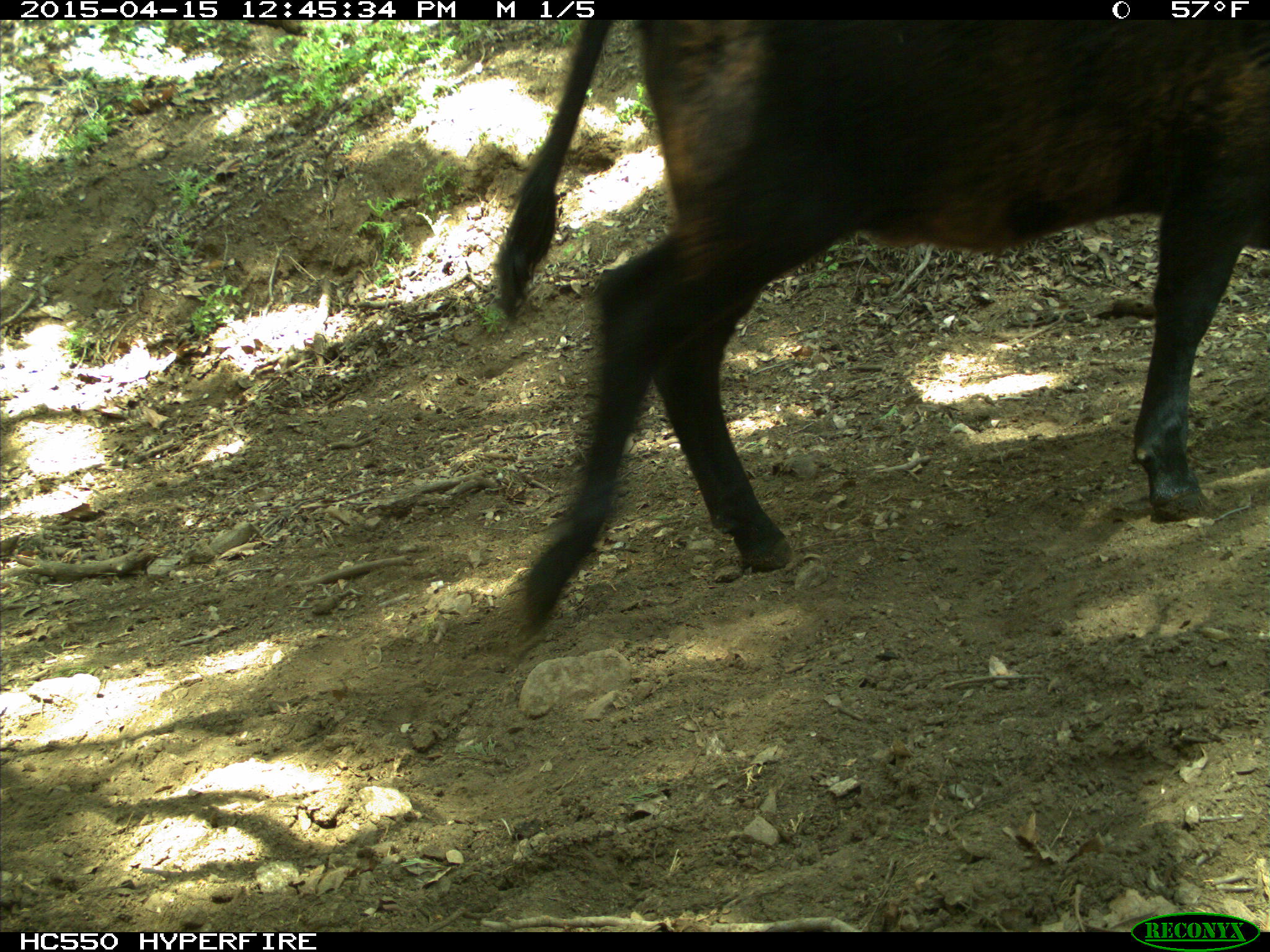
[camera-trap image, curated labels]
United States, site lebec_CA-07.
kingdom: Animalia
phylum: Chordata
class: Mammalia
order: Artiodactyla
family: Bovidae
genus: Bos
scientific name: Bos taurus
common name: domestic cow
Bos taurus (domestic cow).